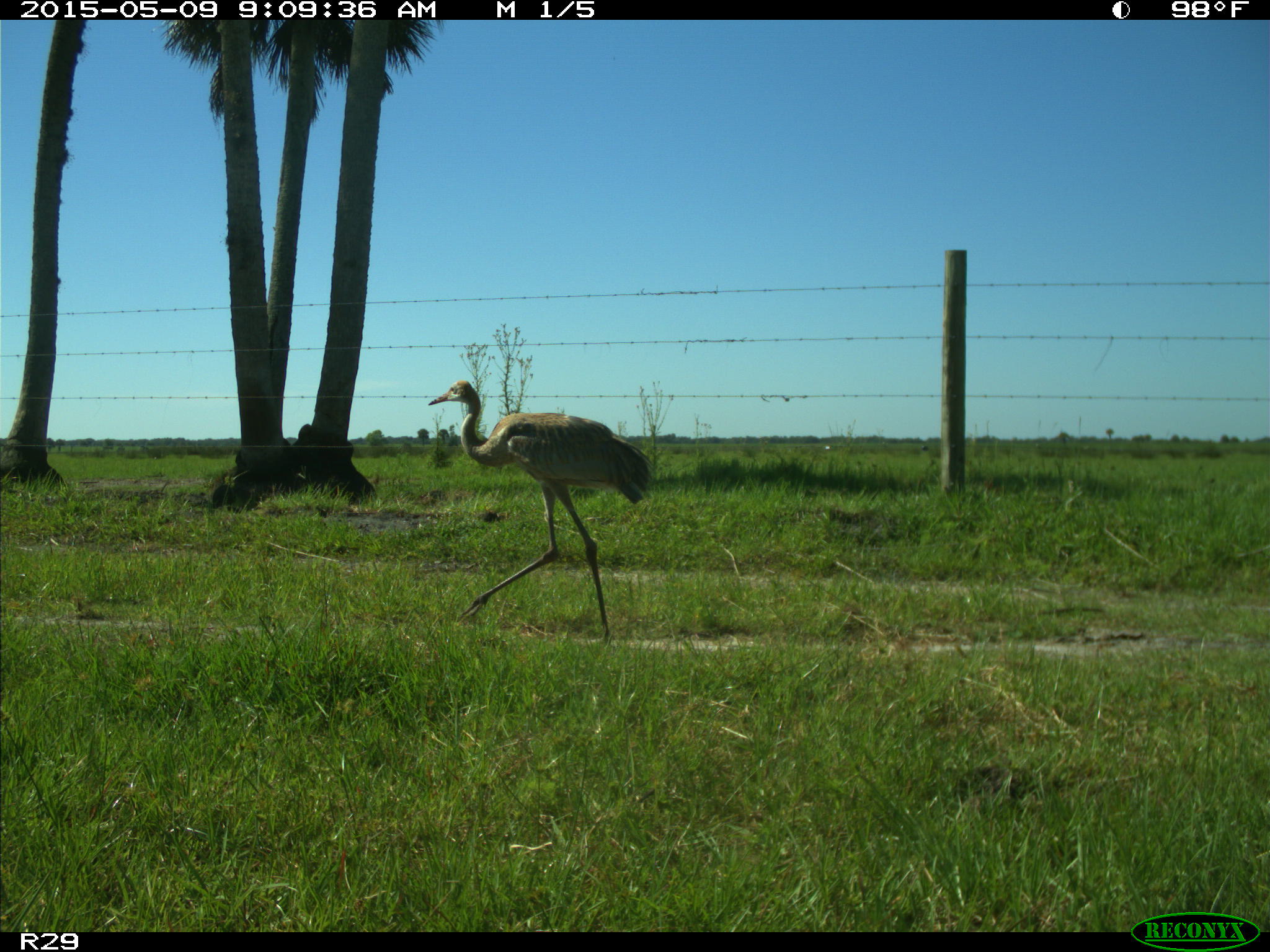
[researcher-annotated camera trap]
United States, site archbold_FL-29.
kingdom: Animalia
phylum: Chordata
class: Aves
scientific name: Aves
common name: birds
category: unidentified bird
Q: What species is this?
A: Unidentified bird (birds) (Aves).